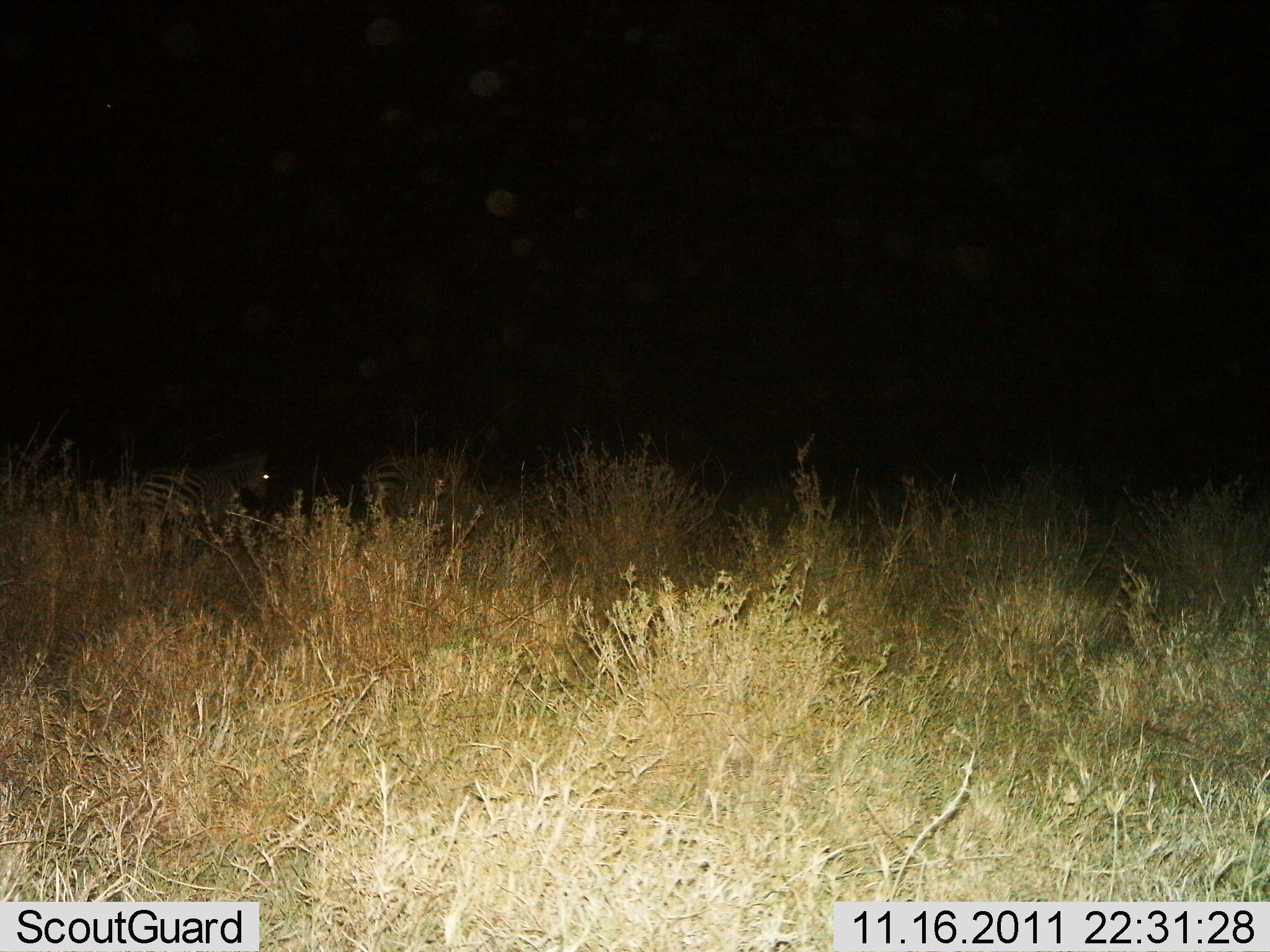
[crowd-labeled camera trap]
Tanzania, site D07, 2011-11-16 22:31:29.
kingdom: Animalia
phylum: Chordata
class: Mammalia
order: Perissodactyla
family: Equidae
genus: Equus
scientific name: Equus quagga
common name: plains zebra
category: zebra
Zebra (plains zebra) (Equus quagga), count 2. Behavior (volunteer vote fractions): standing 55%, resting 9%, moving 36%, interacting 0%. Young present (vote fraction): 0%. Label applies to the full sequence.